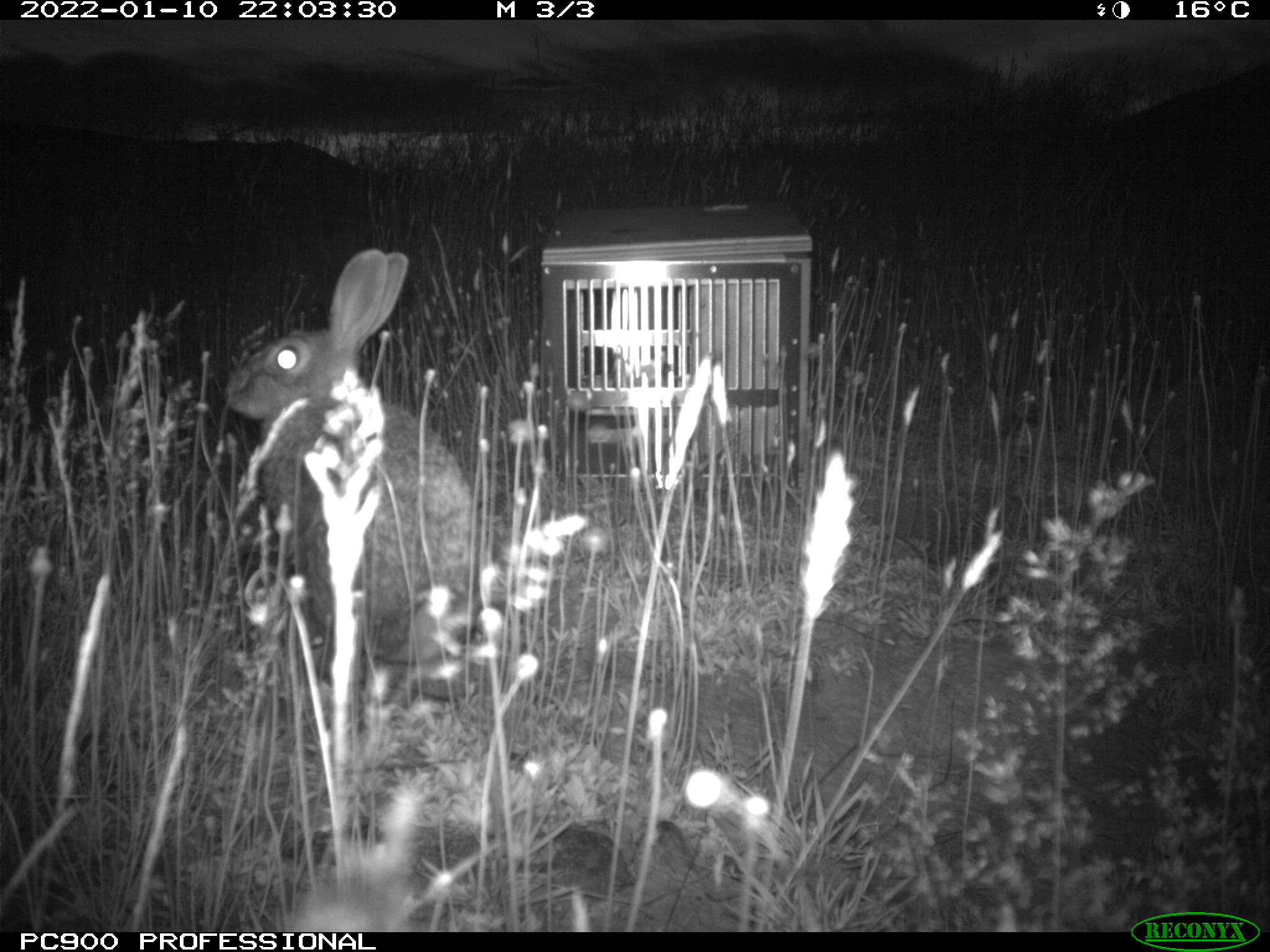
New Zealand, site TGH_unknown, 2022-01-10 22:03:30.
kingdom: Animalia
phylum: Chordata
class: Mammalia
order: Lagomorpha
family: Leporidae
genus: Oryctolagus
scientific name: Oryctolagus cuniculus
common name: european rabbit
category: rabbit